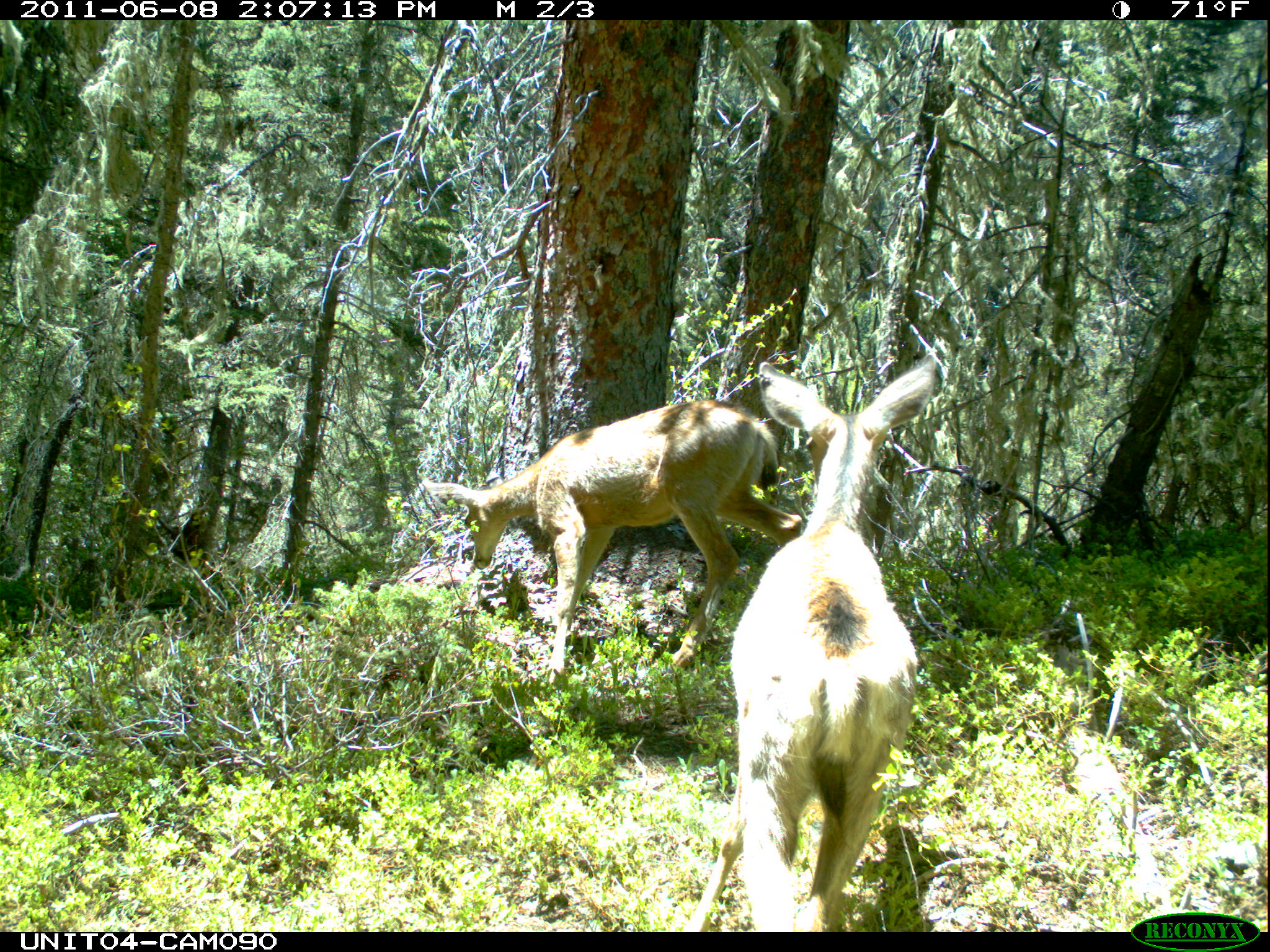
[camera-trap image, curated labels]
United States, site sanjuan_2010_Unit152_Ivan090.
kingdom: Animalia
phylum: Chordata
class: Mammalia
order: Artiodactyla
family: Cervidae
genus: Odocoileus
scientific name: Odocoileus hemionus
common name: mule deer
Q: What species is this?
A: Odocoileus hemionus (mule deer).